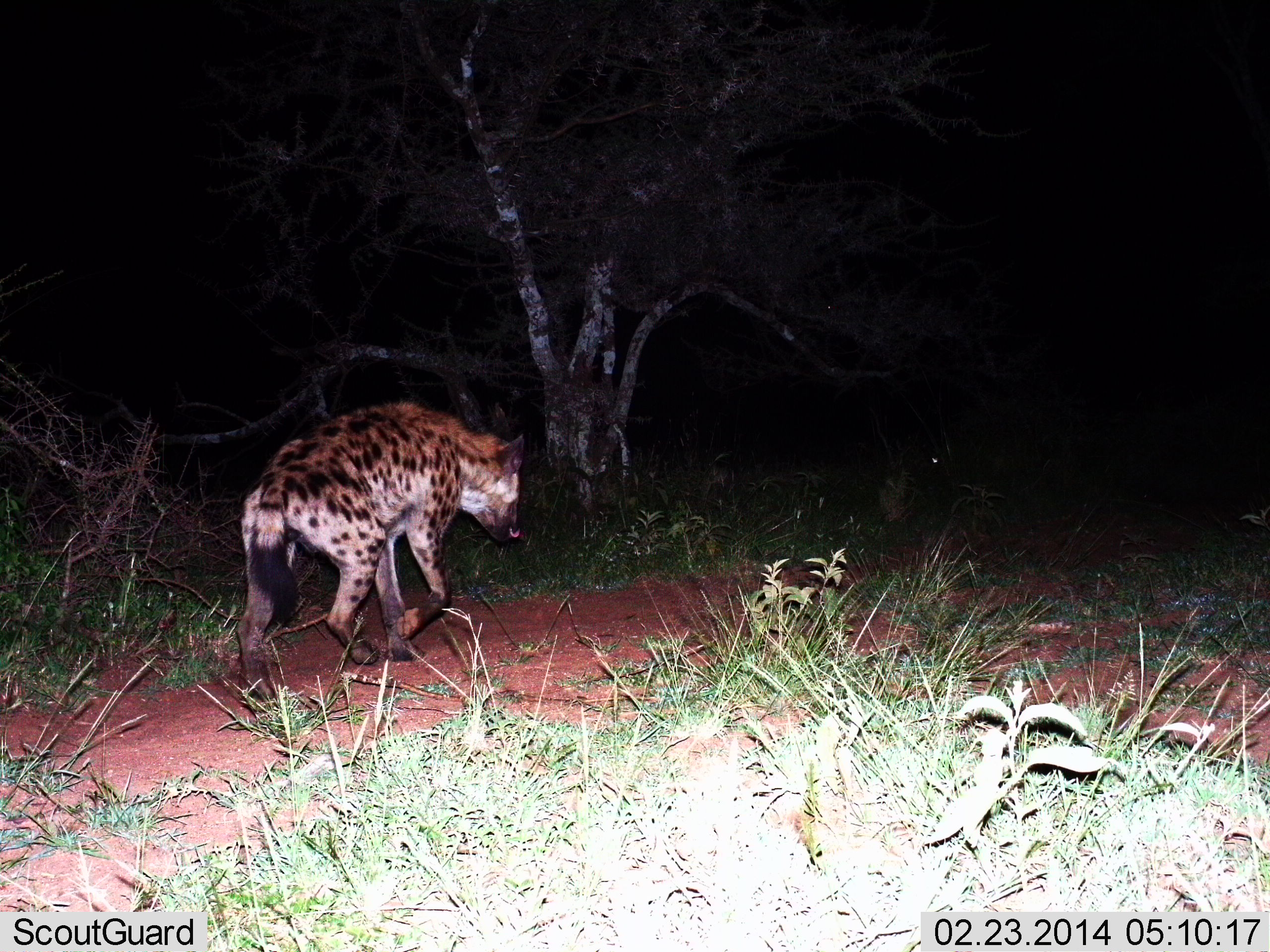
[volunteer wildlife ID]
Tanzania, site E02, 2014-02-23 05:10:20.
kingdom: Animalia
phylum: Chordata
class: Mammalia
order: Carnivora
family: Hyaenidae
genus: Crocuta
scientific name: Crocuta crocuta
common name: spotted hyena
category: hyenaspotted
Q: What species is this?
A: Hyenaspotted (spotted hyena) (Crocuta crocuta).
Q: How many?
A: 1.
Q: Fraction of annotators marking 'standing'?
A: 0%.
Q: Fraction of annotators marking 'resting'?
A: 0%.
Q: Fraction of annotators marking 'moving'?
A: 100%.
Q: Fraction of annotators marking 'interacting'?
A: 0%.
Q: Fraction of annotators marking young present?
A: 0%.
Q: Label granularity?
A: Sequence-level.